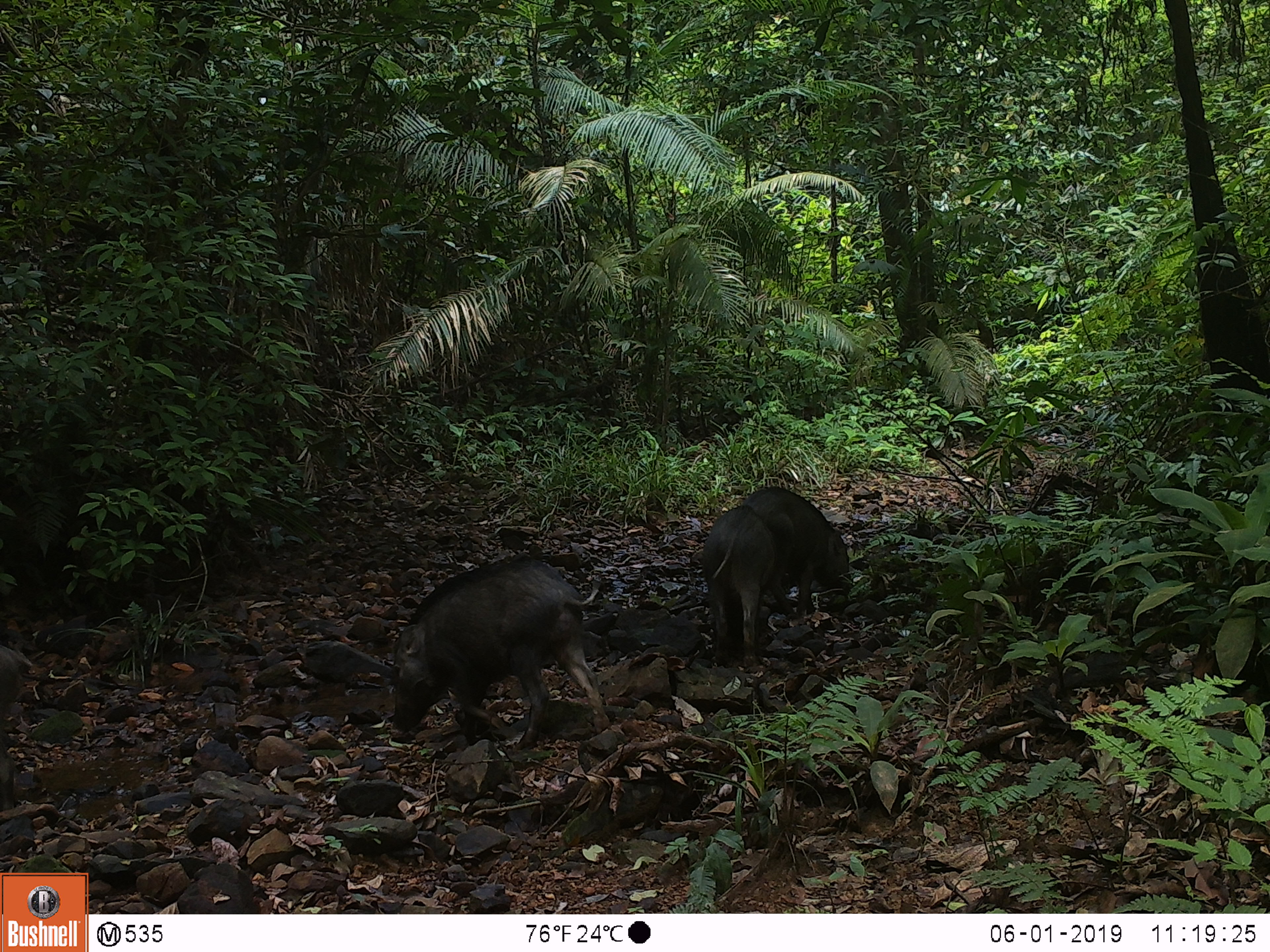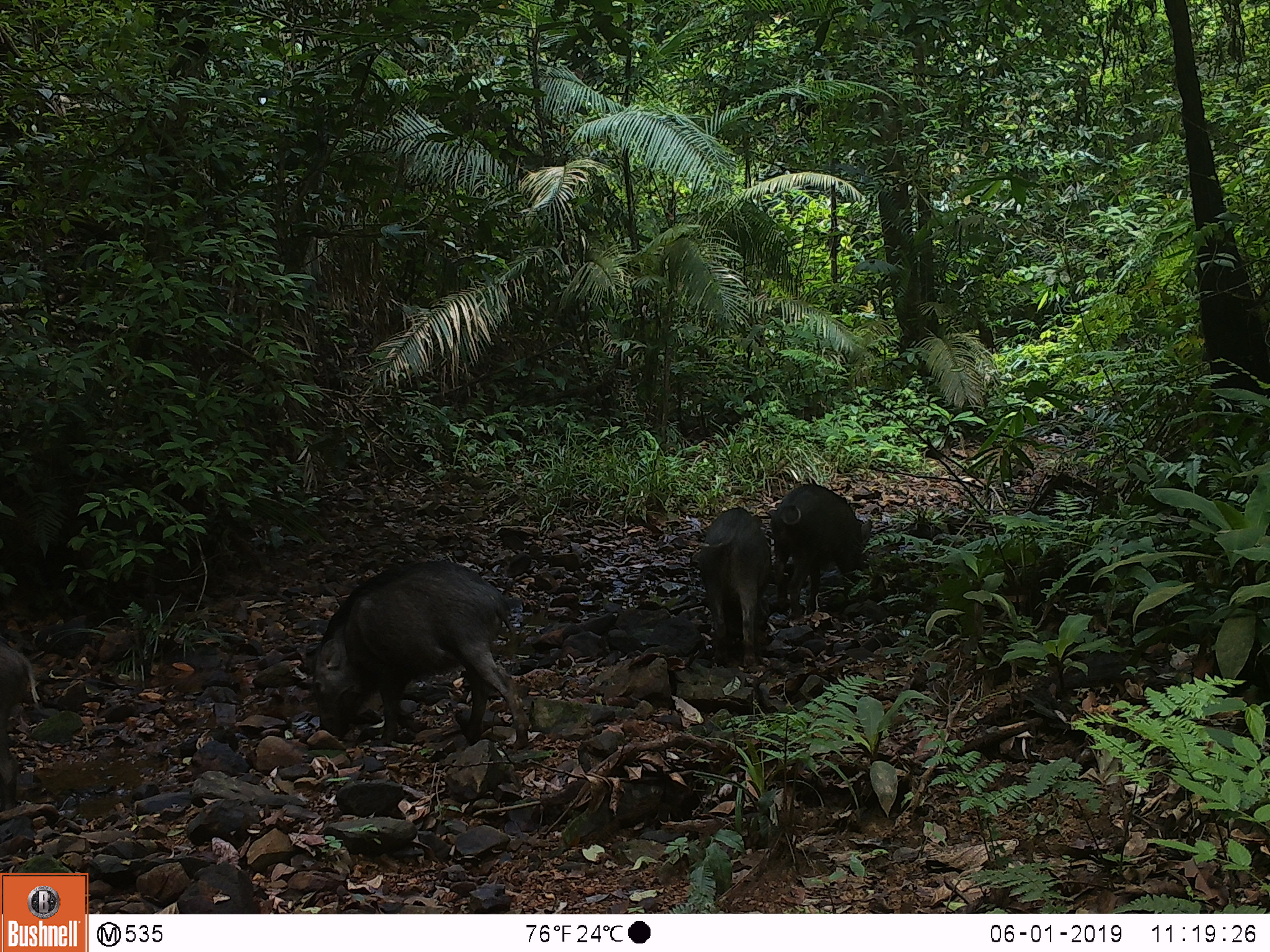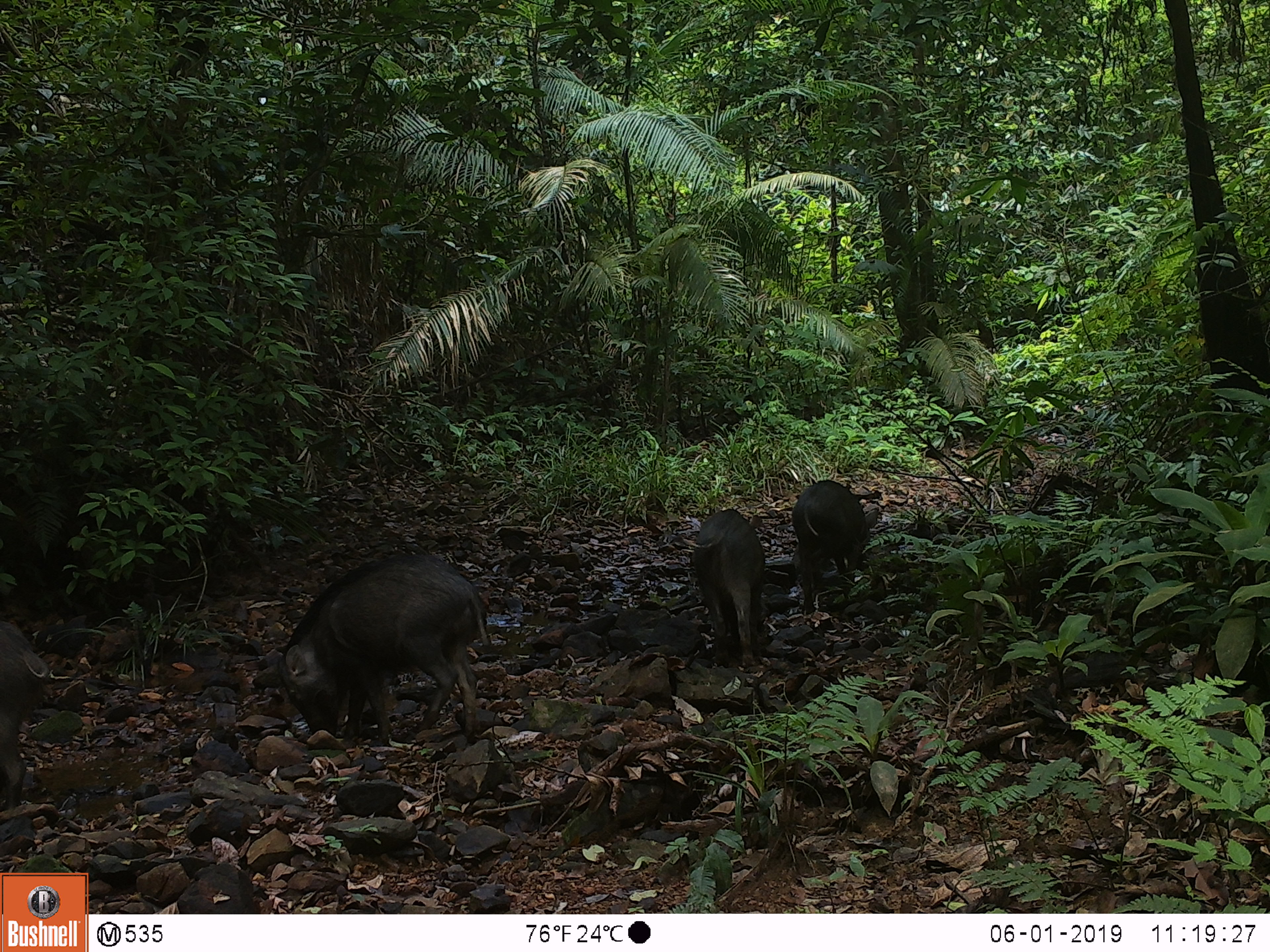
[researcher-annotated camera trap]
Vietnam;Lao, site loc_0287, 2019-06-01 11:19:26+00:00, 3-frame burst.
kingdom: Animalia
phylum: Chordata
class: Mammalia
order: Artiodactyla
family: Suidae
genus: Sus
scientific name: Sus scrofa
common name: eurasian wild pig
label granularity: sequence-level